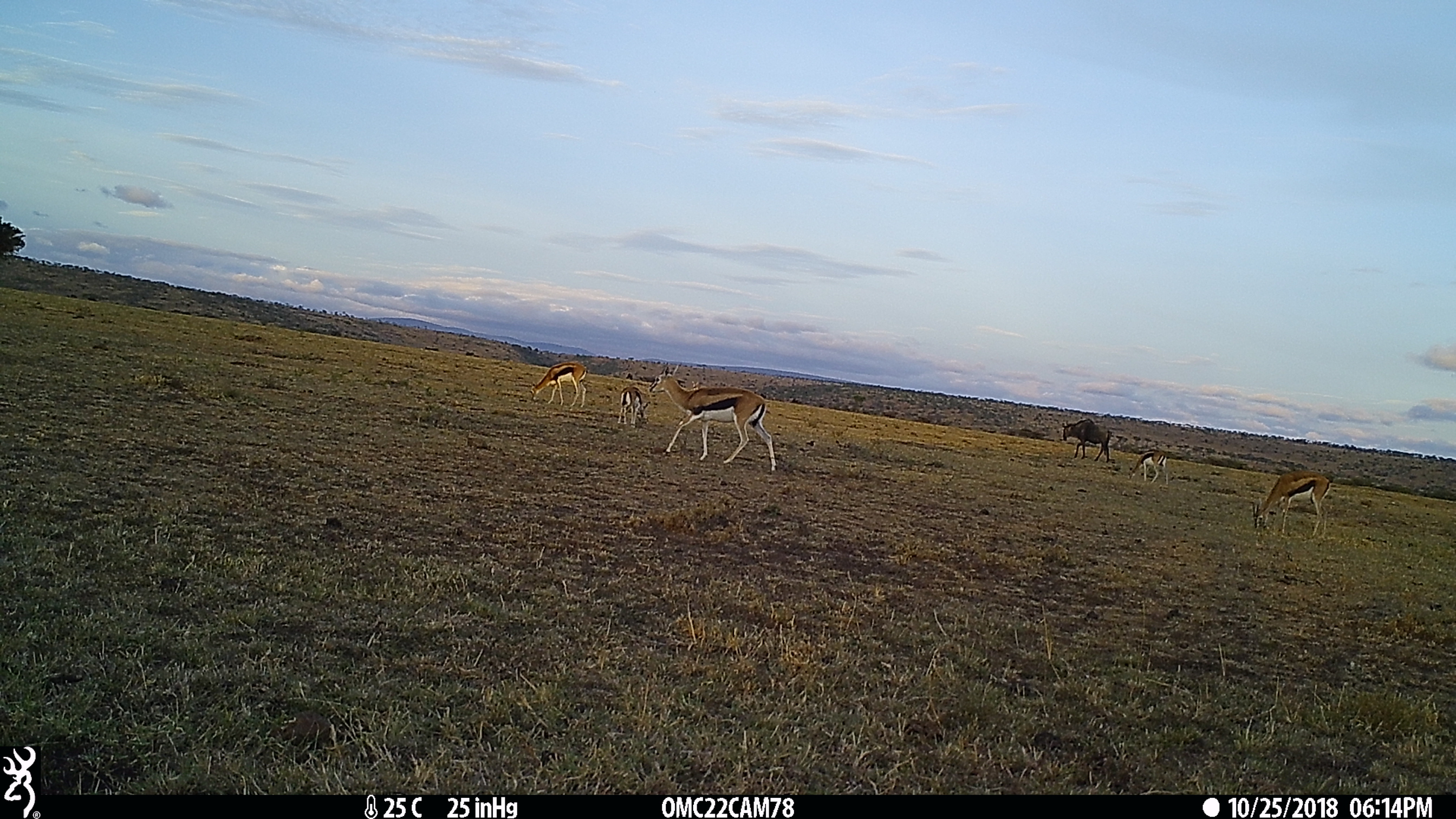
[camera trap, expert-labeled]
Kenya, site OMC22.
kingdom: Animalia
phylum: Chordata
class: Mammalia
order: Artiodactyla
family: Bovidae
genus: Eudorcas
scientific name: Eudorcas thomsonii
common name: thomon's gazelle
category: gazelle thomsons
Gazelle thomsons (thomon's gazelle) (Eudorcas thomsonii).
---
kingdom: Animalia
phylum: Chordata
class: Mammalia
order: Artiodactyla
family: Bovidae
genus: Connochaetes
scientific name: Connochaetes taurinus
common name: blue wildebeest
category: wildebeest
Wildebeest (blue wildebeest) (Connochaetes taurinus).